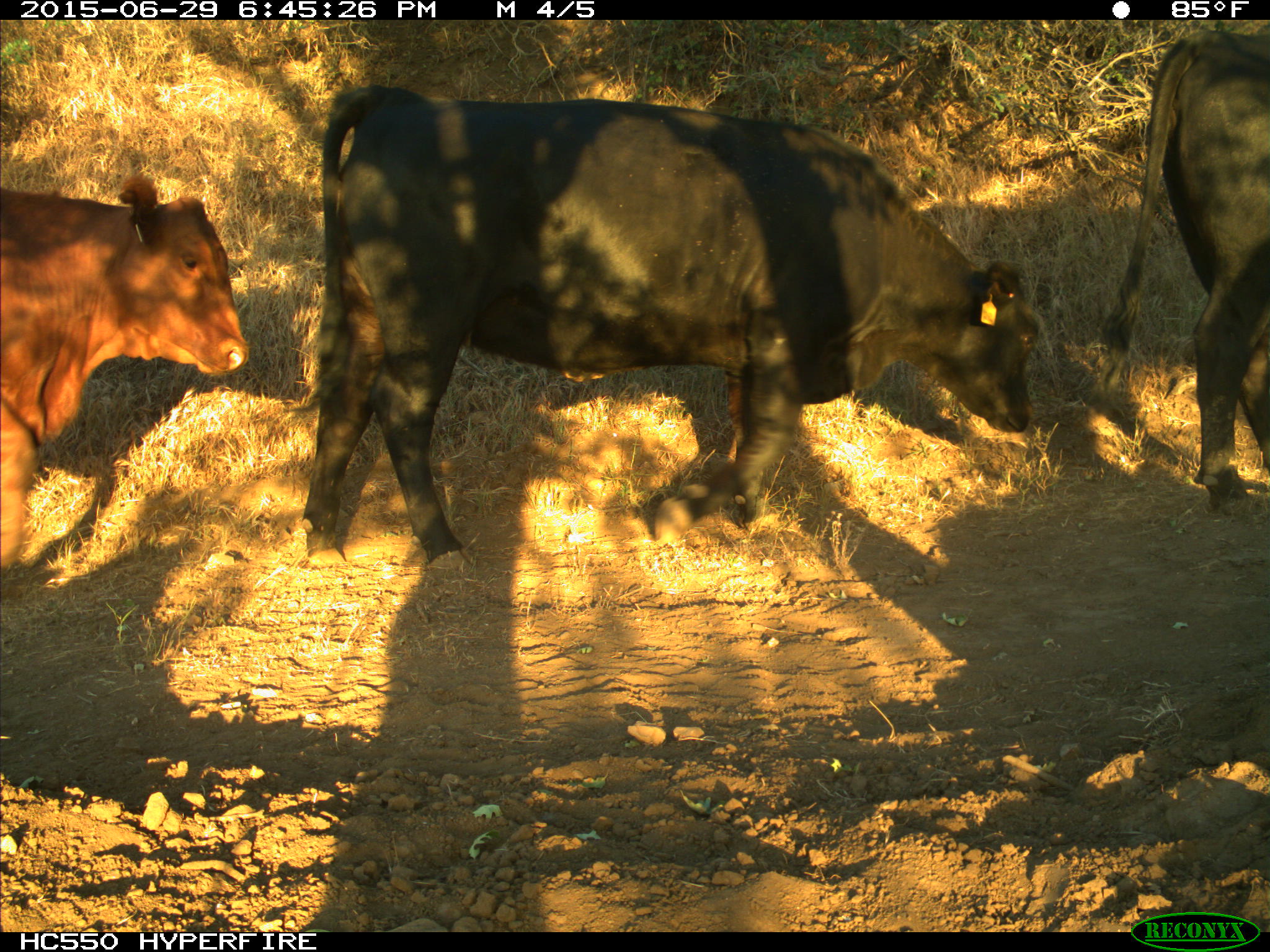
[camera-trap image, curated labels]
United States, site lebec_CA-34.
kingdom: Animalia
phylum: Chordata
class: Mammalia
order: Artiodactyla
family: Bovidae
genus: Bos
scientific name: Bos taurus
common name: domestic cow